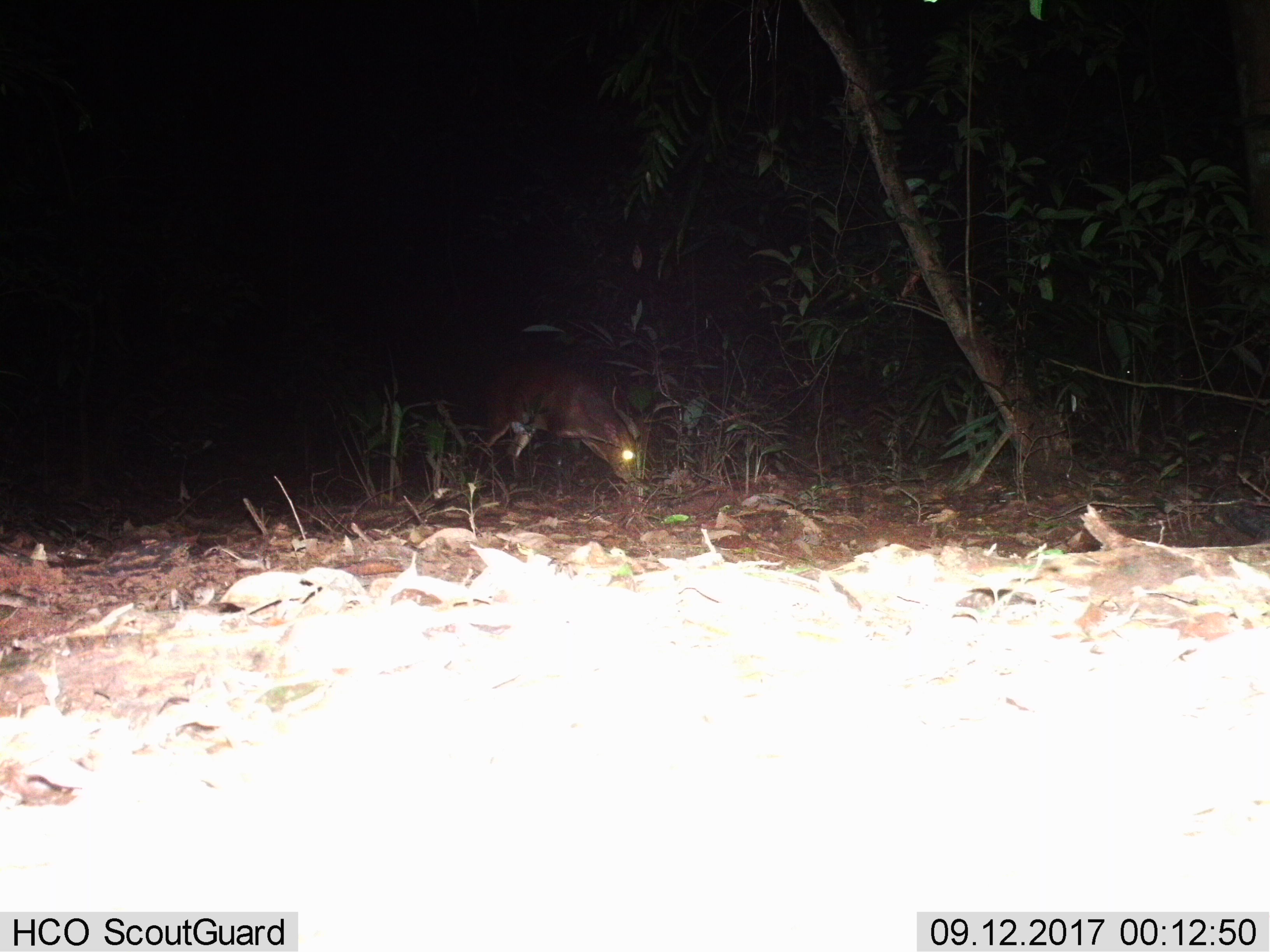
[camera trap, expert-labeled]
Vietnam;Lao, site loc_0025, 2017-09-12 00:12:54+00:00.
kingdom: Animalia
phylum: Chordata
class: Mammalia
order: Artiodactyla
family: Cervidae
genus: Muntiacus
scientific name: Muntiacus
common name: muntjacs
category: unidentified muntjac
Unidentified muntjac (muntjacs) (Muntiacus). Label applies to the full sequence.